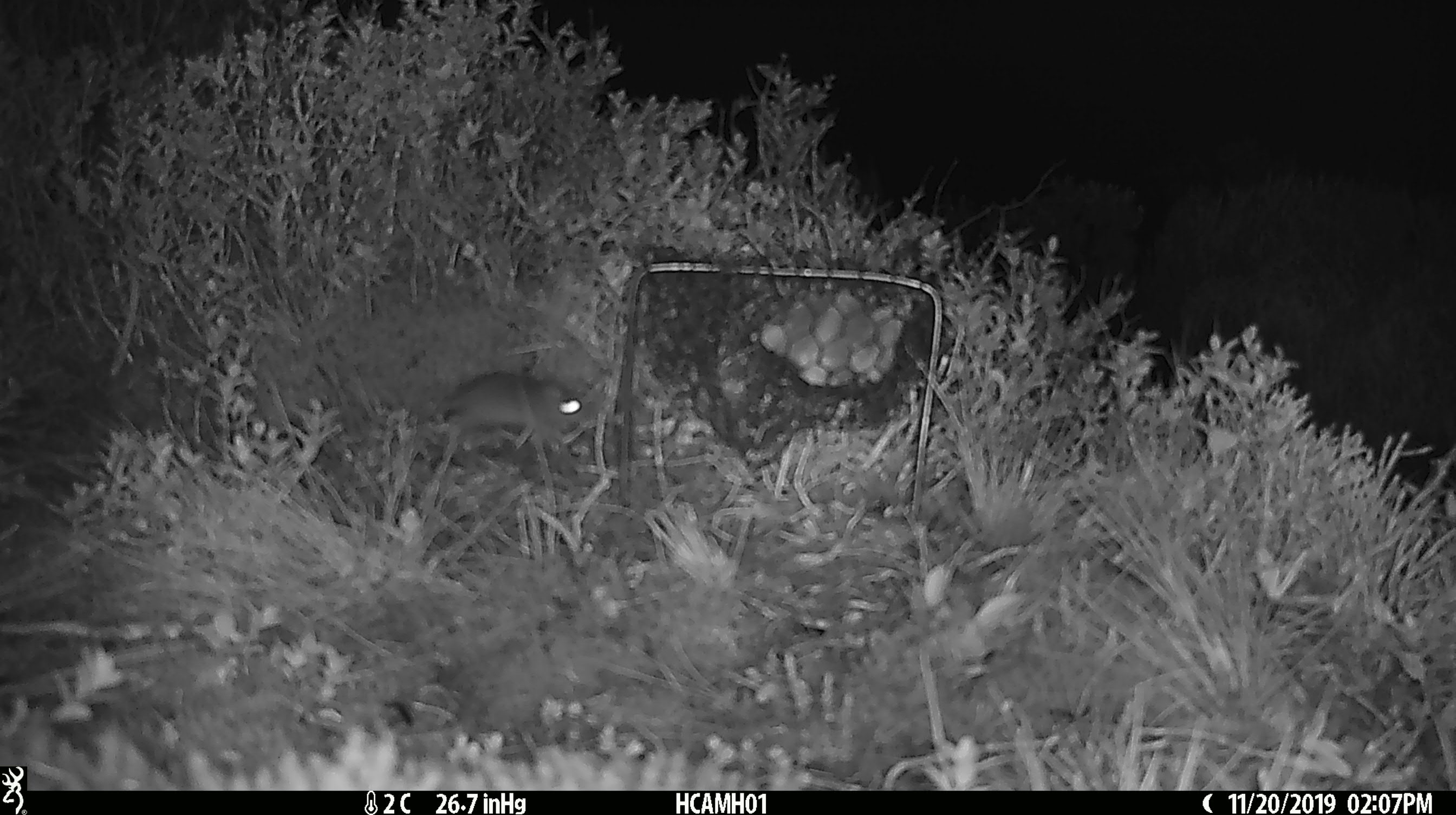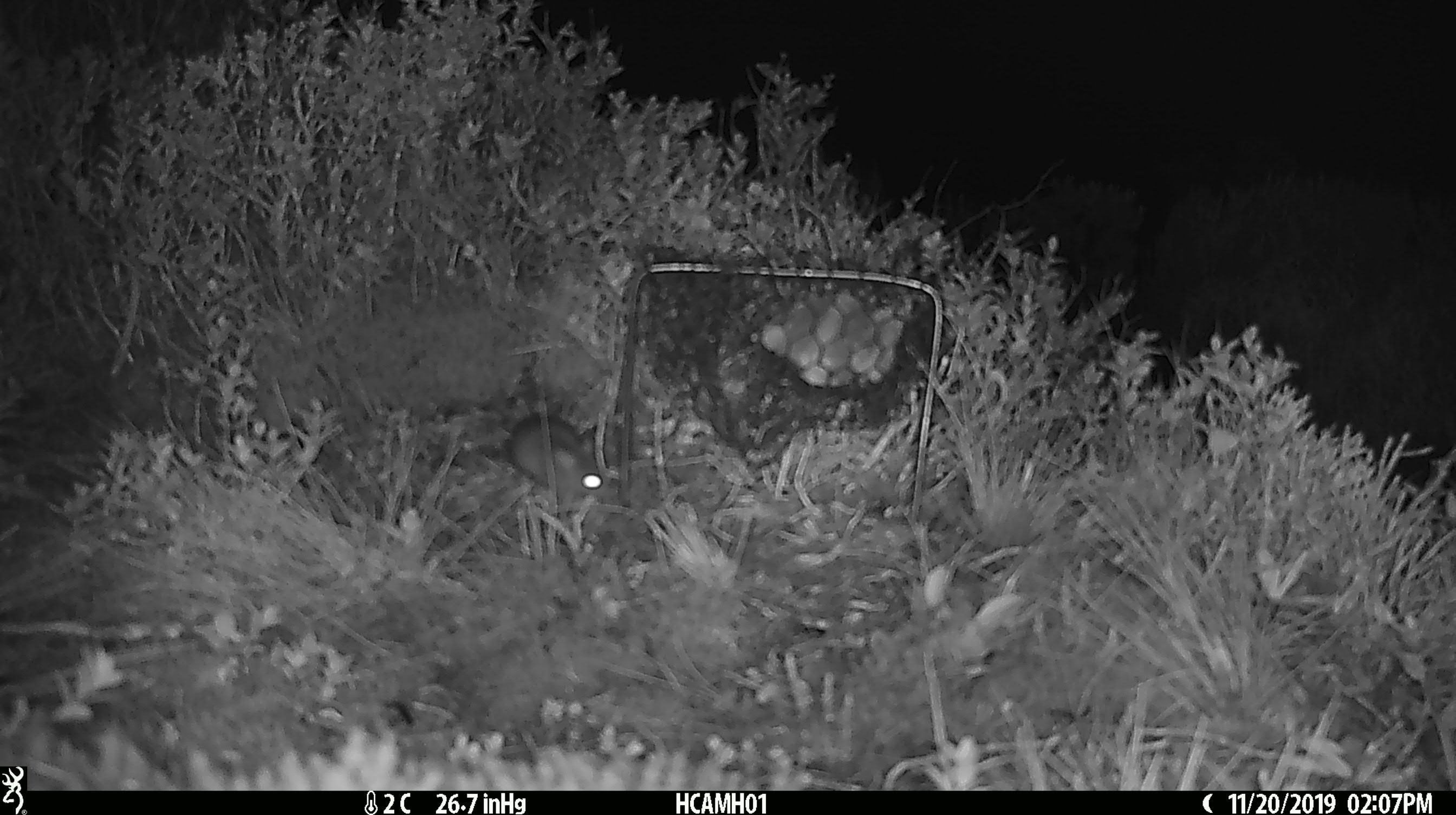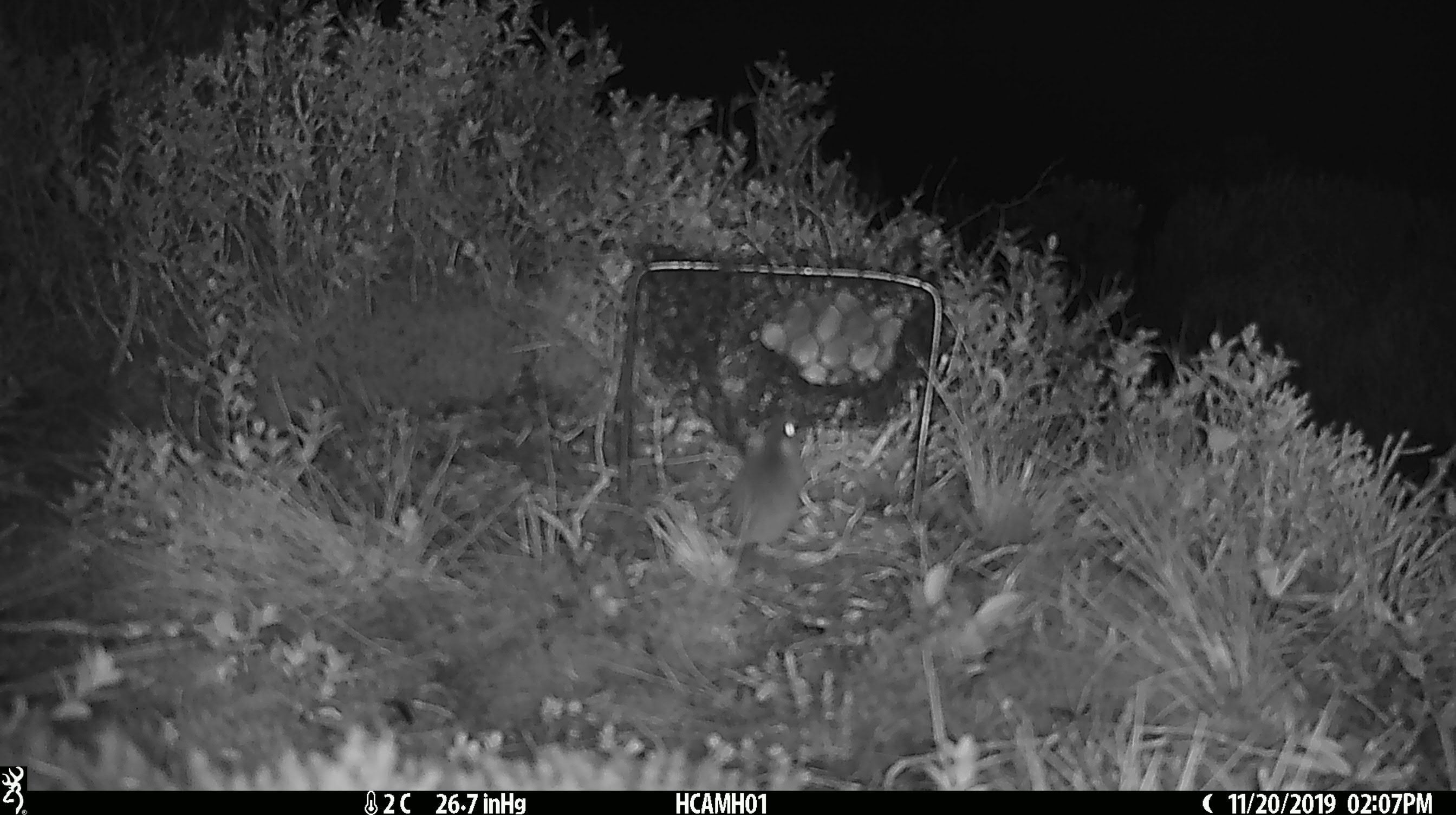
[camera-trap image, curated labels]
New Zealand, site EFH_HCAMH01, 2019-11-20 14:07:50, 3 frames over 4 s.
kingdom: Animalia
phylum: Chordata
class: Mammalia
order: Rodentia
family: Muridae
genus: Mus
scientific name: Mus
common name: mouse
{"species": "mouse (Mus)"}